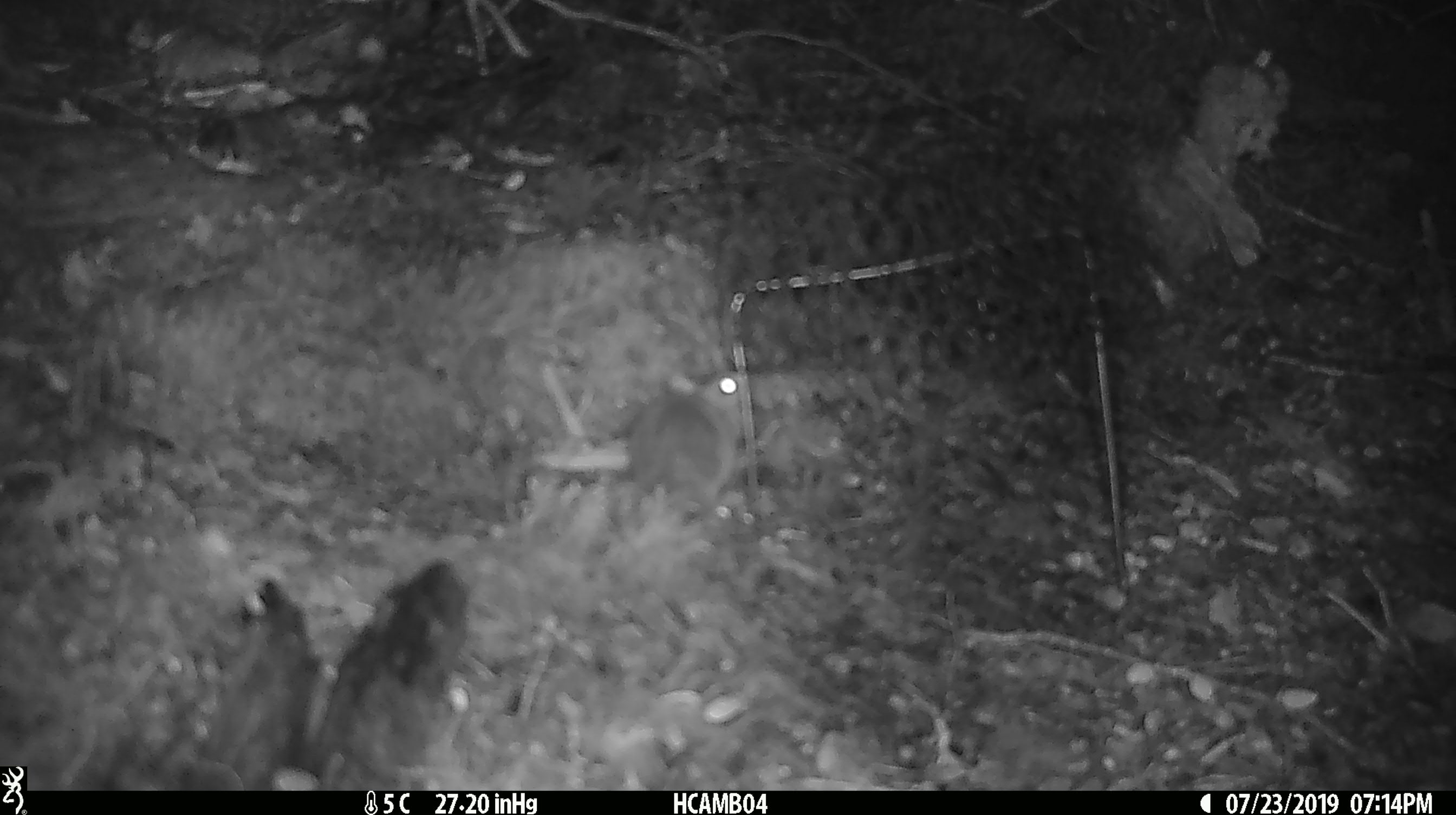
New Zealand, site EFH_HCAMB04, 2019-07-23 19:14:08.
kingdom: Animalia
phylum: Chordata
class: Mammalia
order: Rodentia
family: Muridae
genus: Mus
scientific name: Mus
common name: mouse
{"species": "mouse (Mus)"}